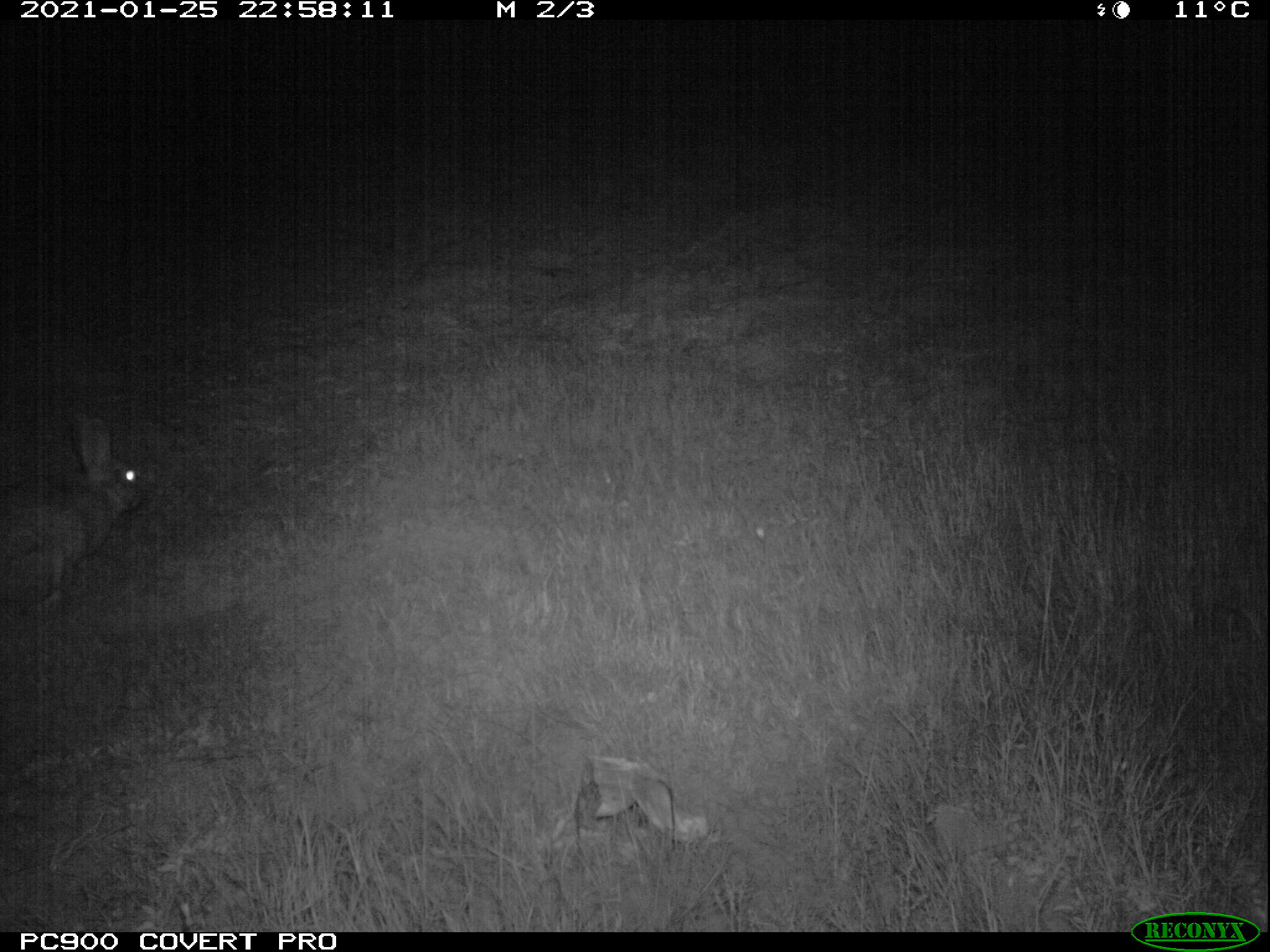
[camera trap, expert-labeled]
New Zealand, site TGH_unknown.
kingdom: Animalia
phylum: Chordata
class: Mammalia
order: Lagomorpha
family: Leporidae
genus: Oryctolagus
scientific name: Oryctolagus cuniculus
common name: european rabbit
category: rabbit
Rabbit (european rabbit) (Oryctolagus cuniculus).